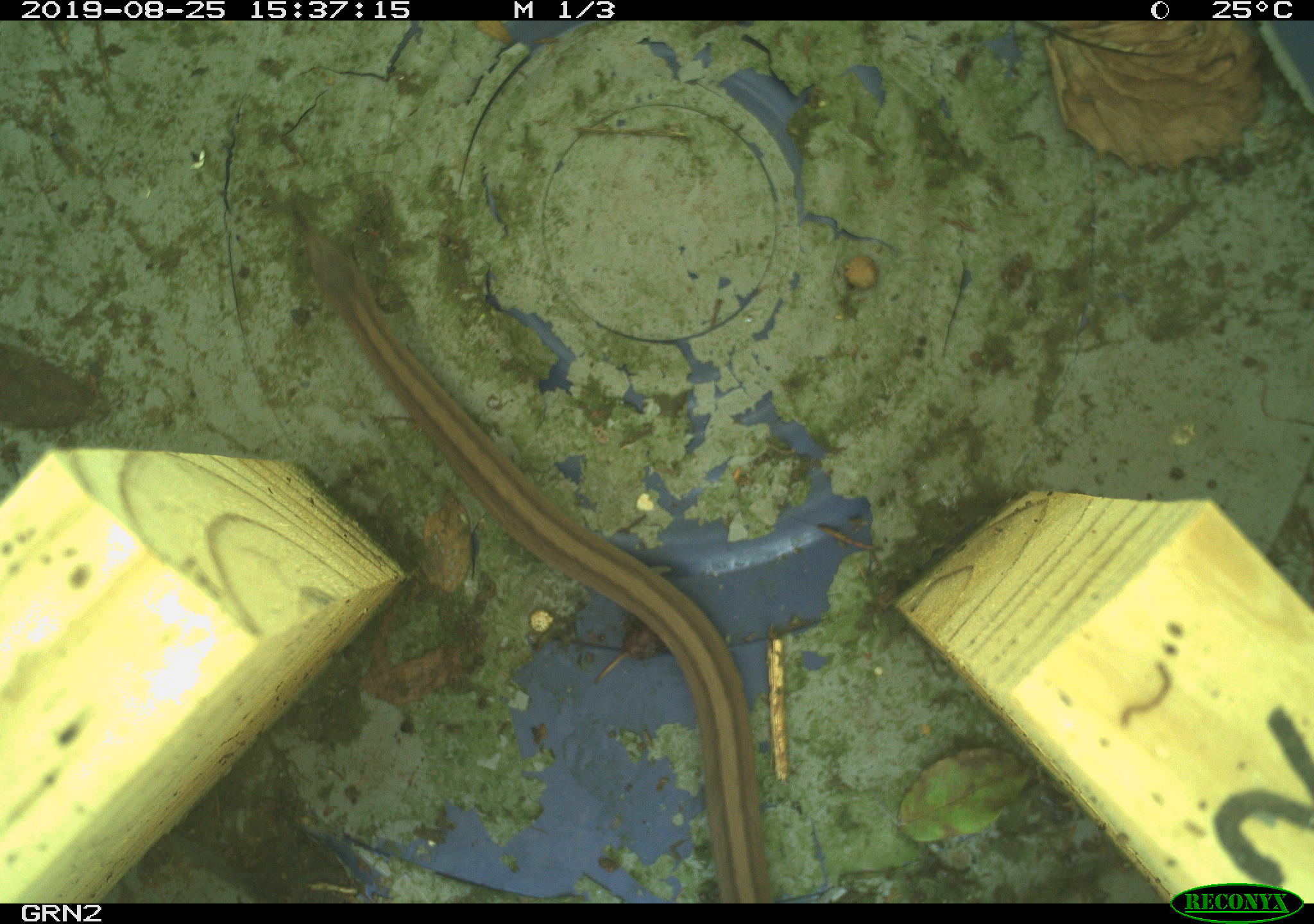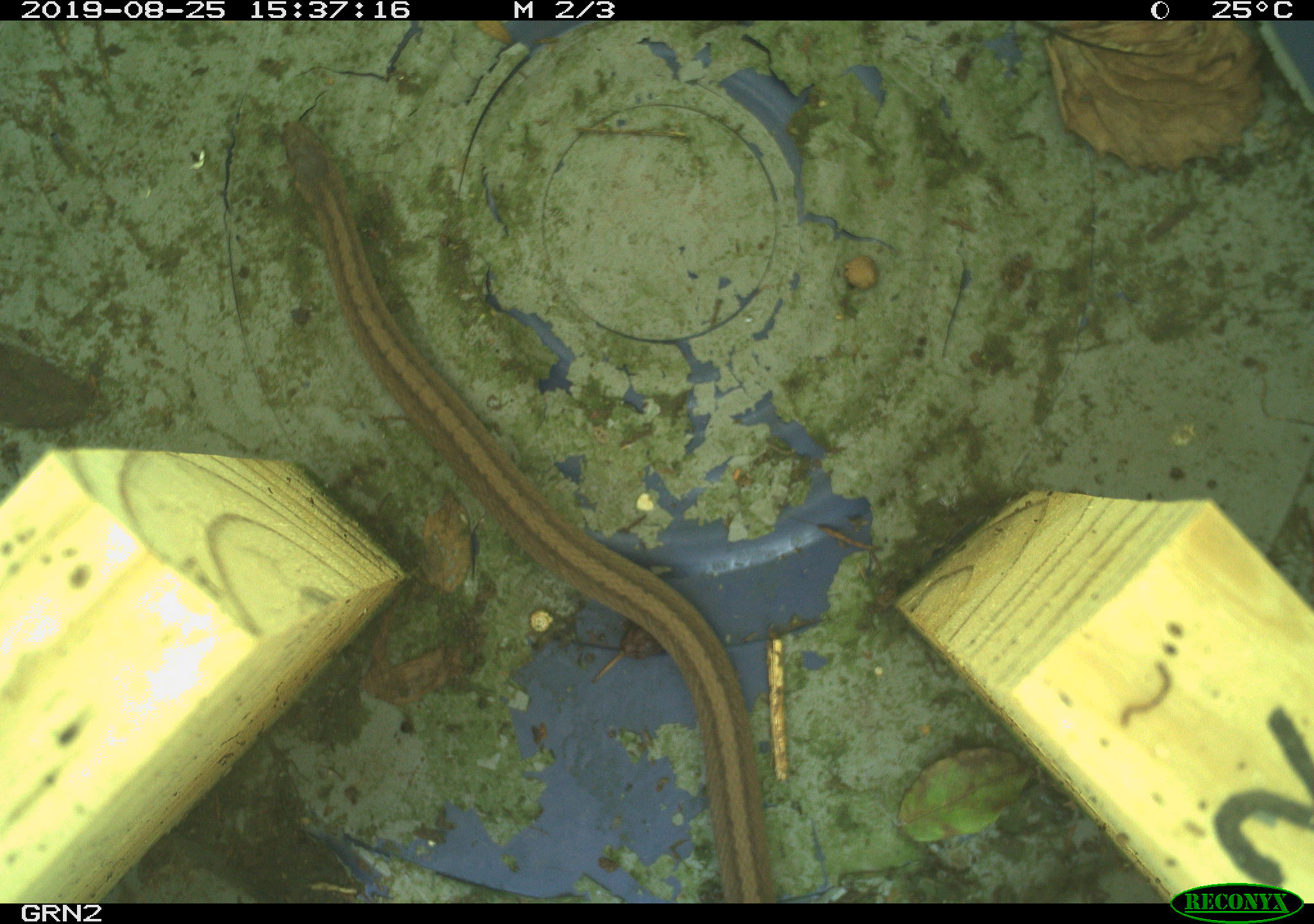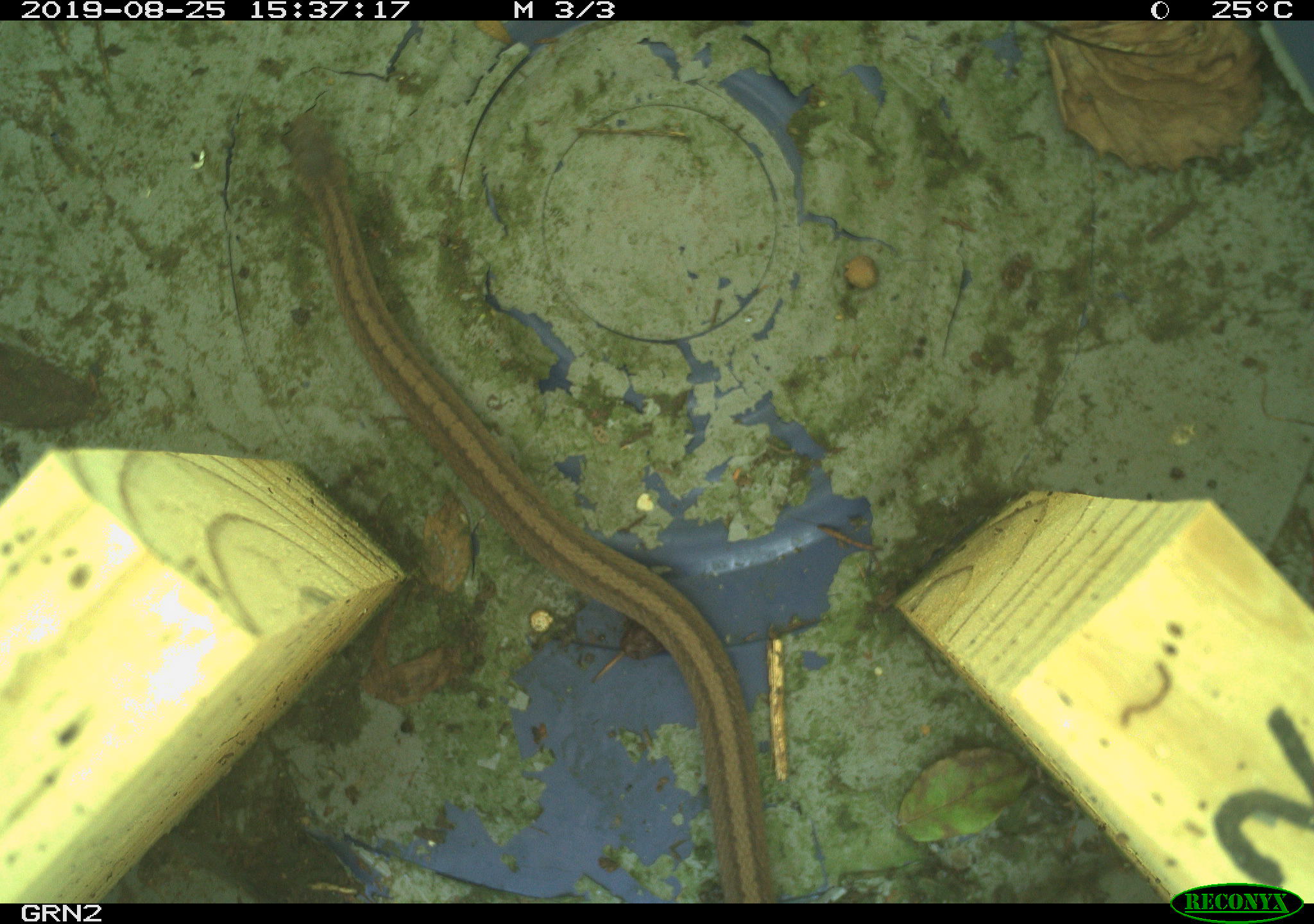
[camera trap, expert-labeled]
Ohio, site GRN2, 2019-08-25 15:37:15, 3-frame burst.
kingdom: Animalia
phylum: Chordata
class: Reptilia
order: Squamata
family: Colubridae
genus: Thamnophis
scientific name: Thamnophis sirtalis sirtalis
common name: eastern gartersnake